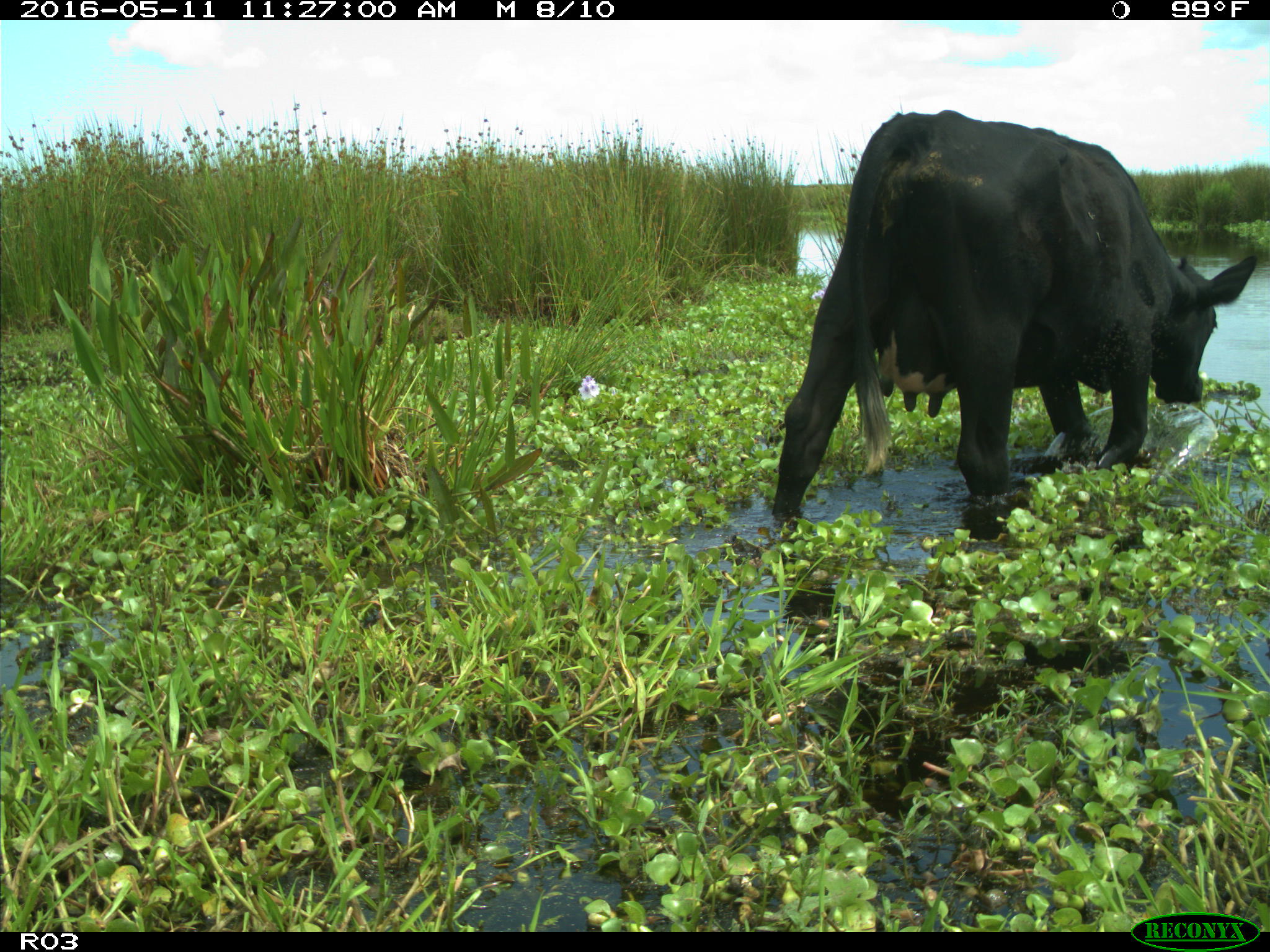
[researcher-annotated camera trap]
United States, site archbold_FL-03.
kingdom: Animalia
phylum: Chordata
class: Mammalia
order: Artiodactyla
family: Bovidae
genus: Bos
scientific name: Bos taurus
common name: domestic cow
Bos taurus (domestic cow).